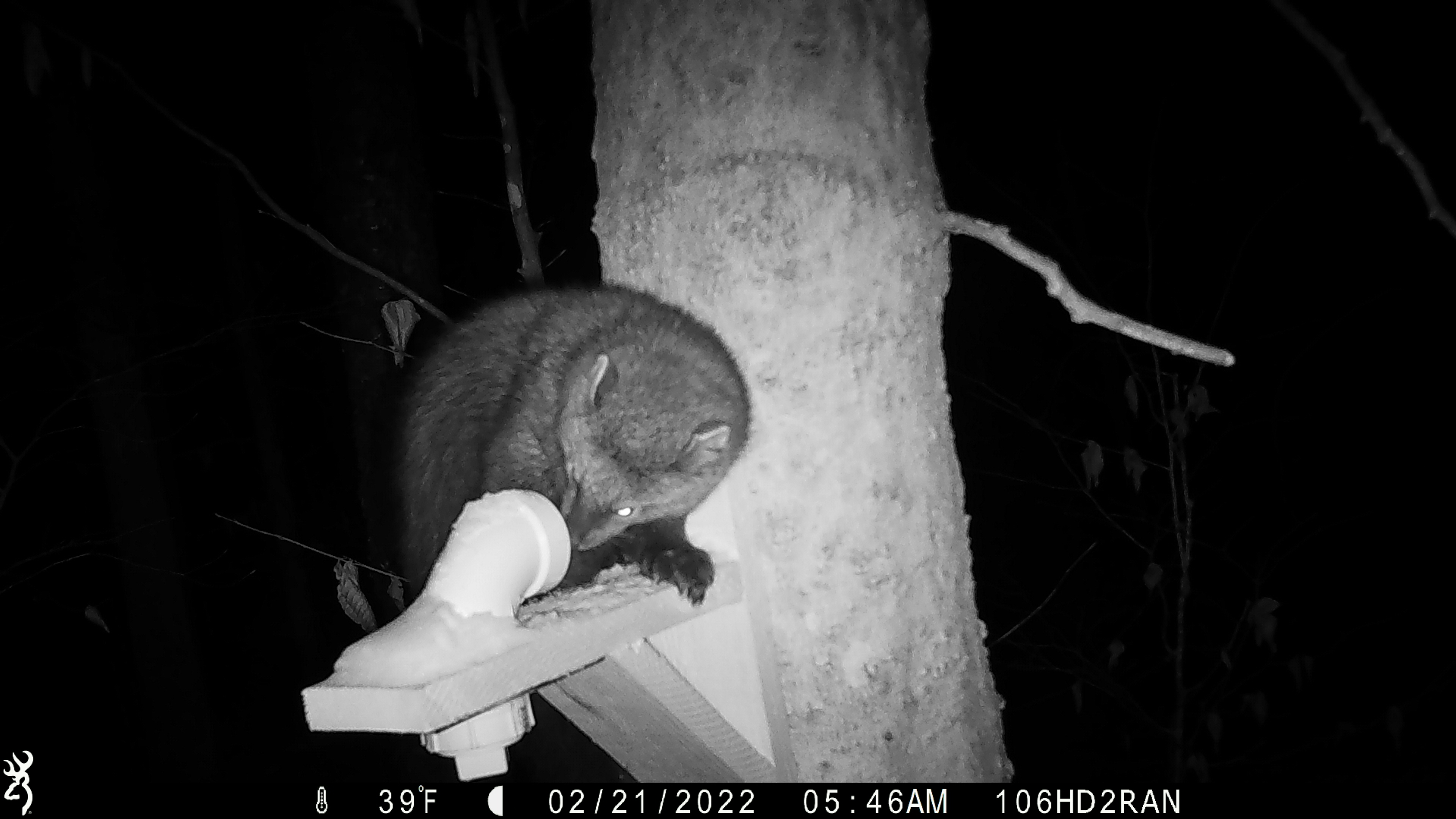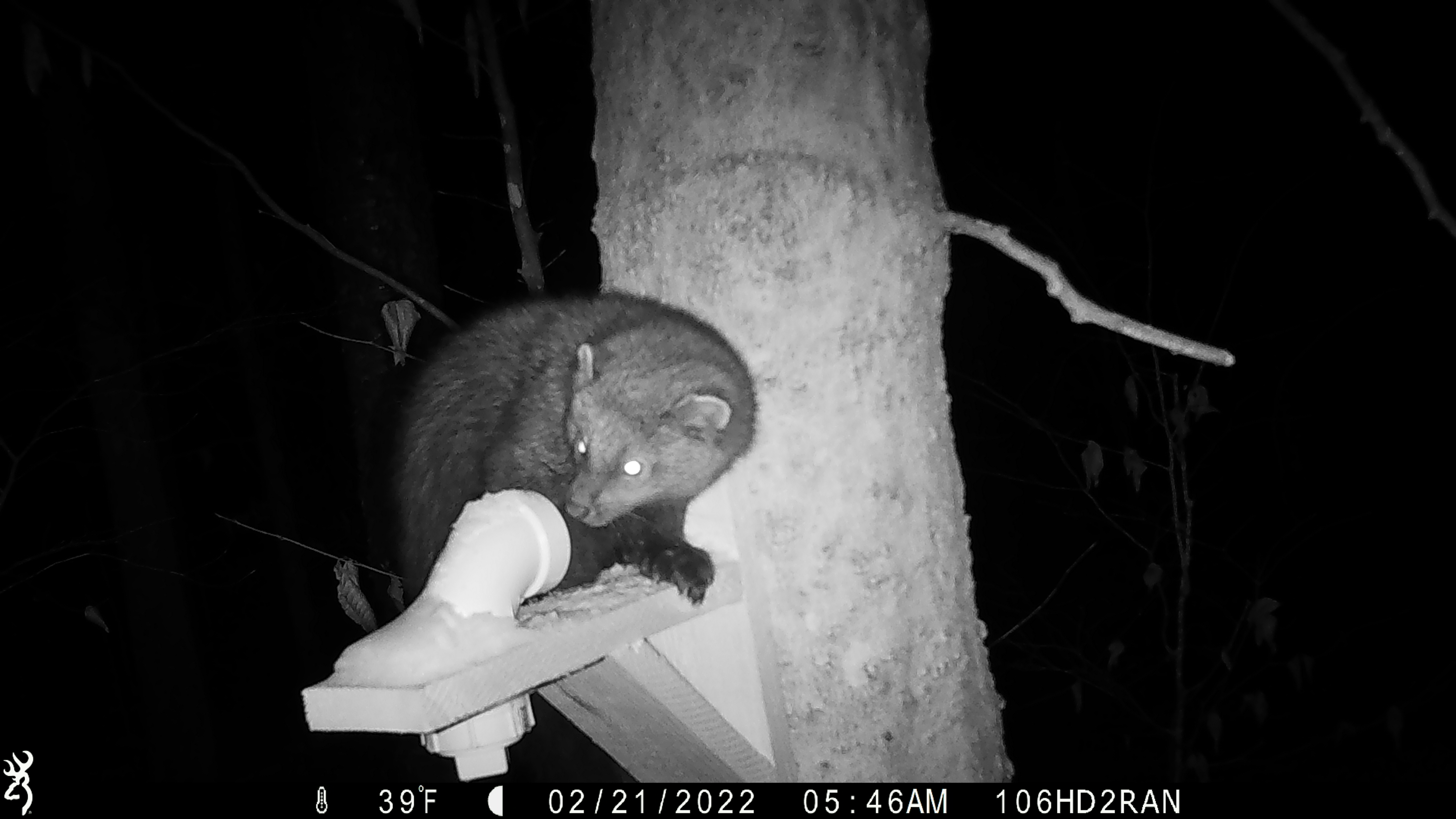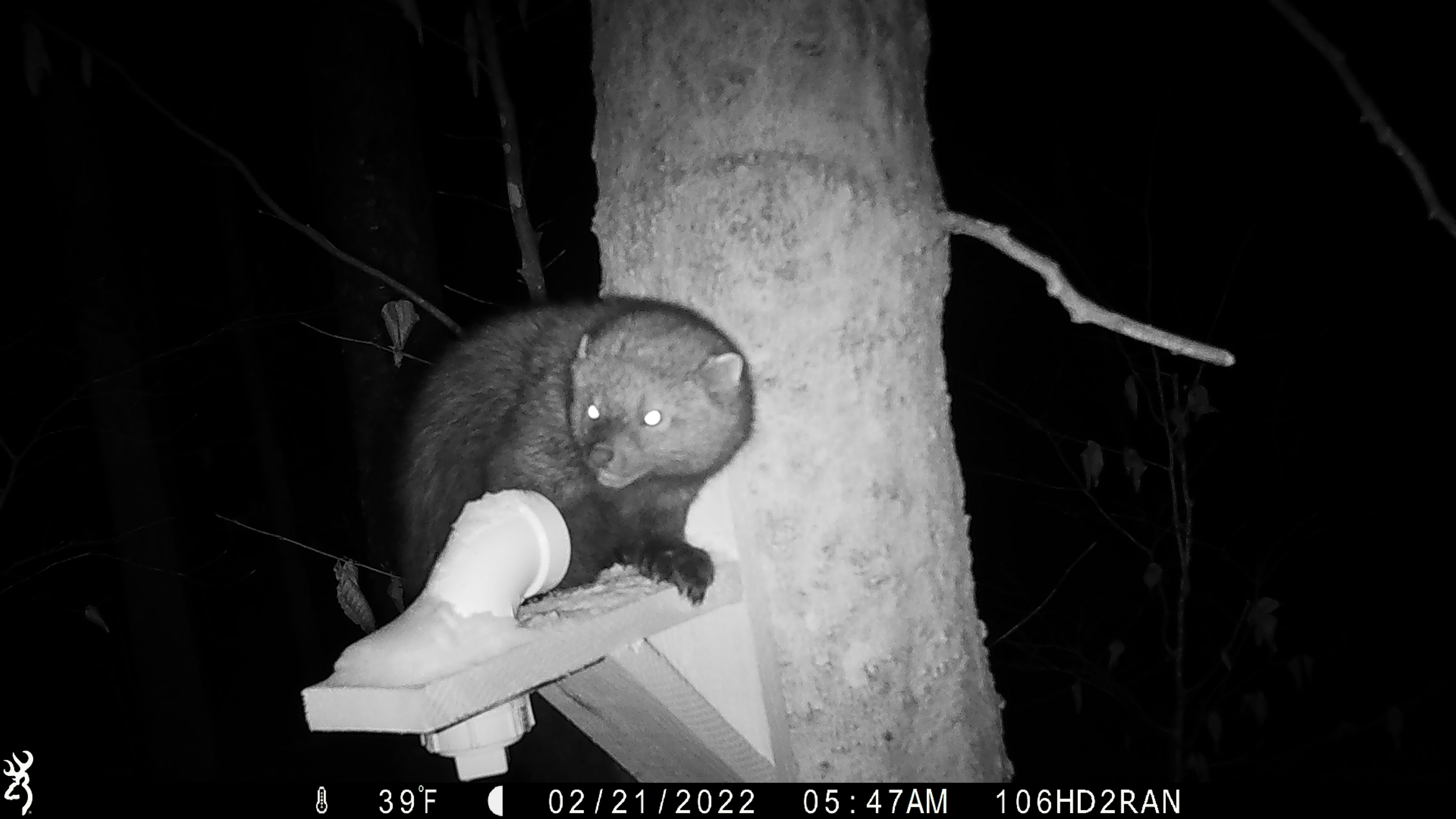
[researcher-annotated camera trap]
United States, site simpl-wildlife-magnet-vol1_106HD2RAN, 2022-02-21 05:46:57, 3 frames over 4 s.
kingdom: Animalia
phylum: Chordata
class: Mammalia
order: Carnivora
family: Mustelidae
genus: Pekania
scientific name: Pekania pennanti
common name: fisher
Fisher (Pekania pennanti).